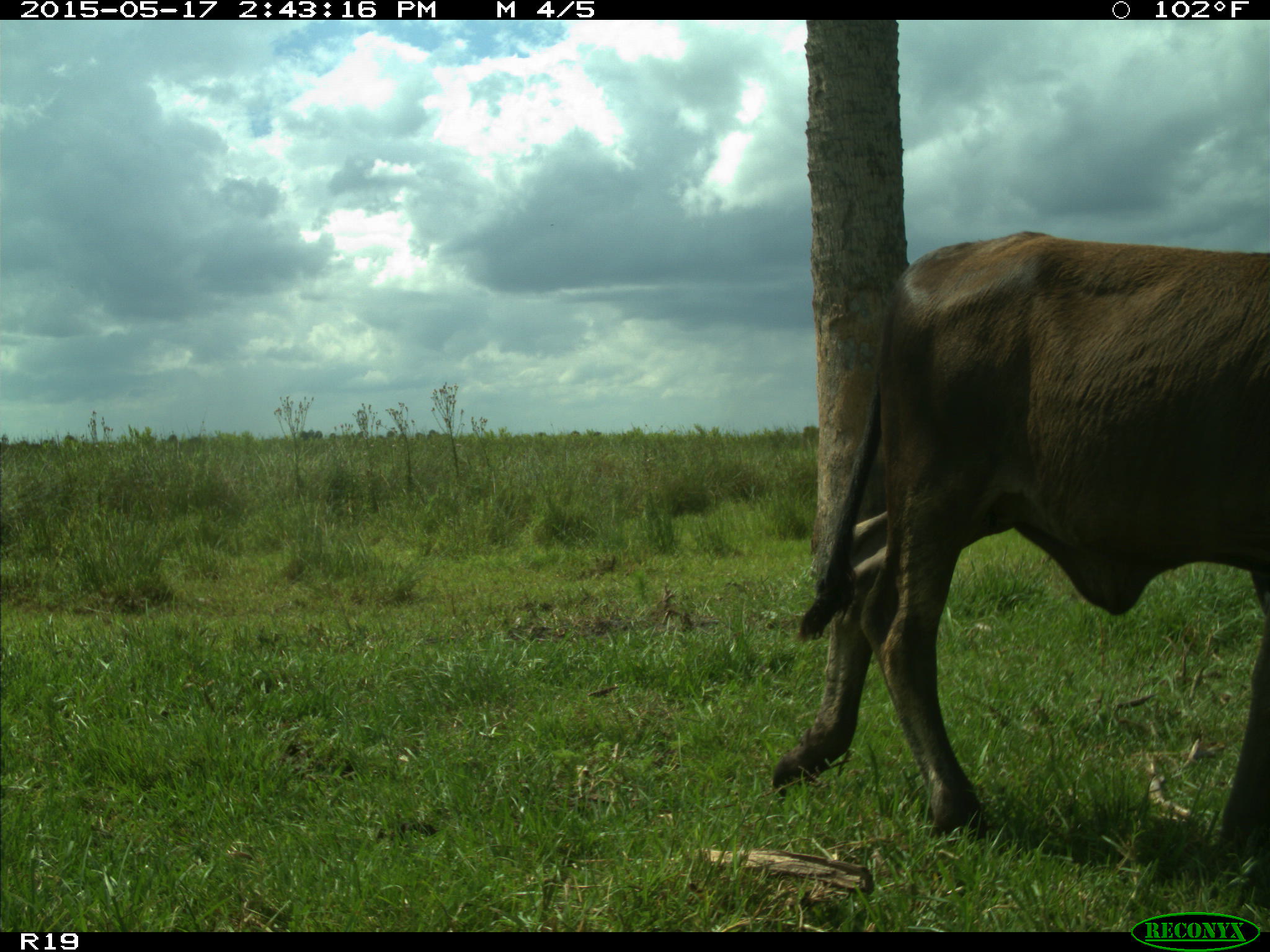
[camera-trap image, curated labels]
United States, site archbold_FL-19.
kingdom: Animalia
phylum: Chordata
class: Mammalia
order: Artiodactyla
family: Bovidae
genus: Bos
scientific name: Bos taurus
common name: domestic cow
Bos taurus (domestic cow).